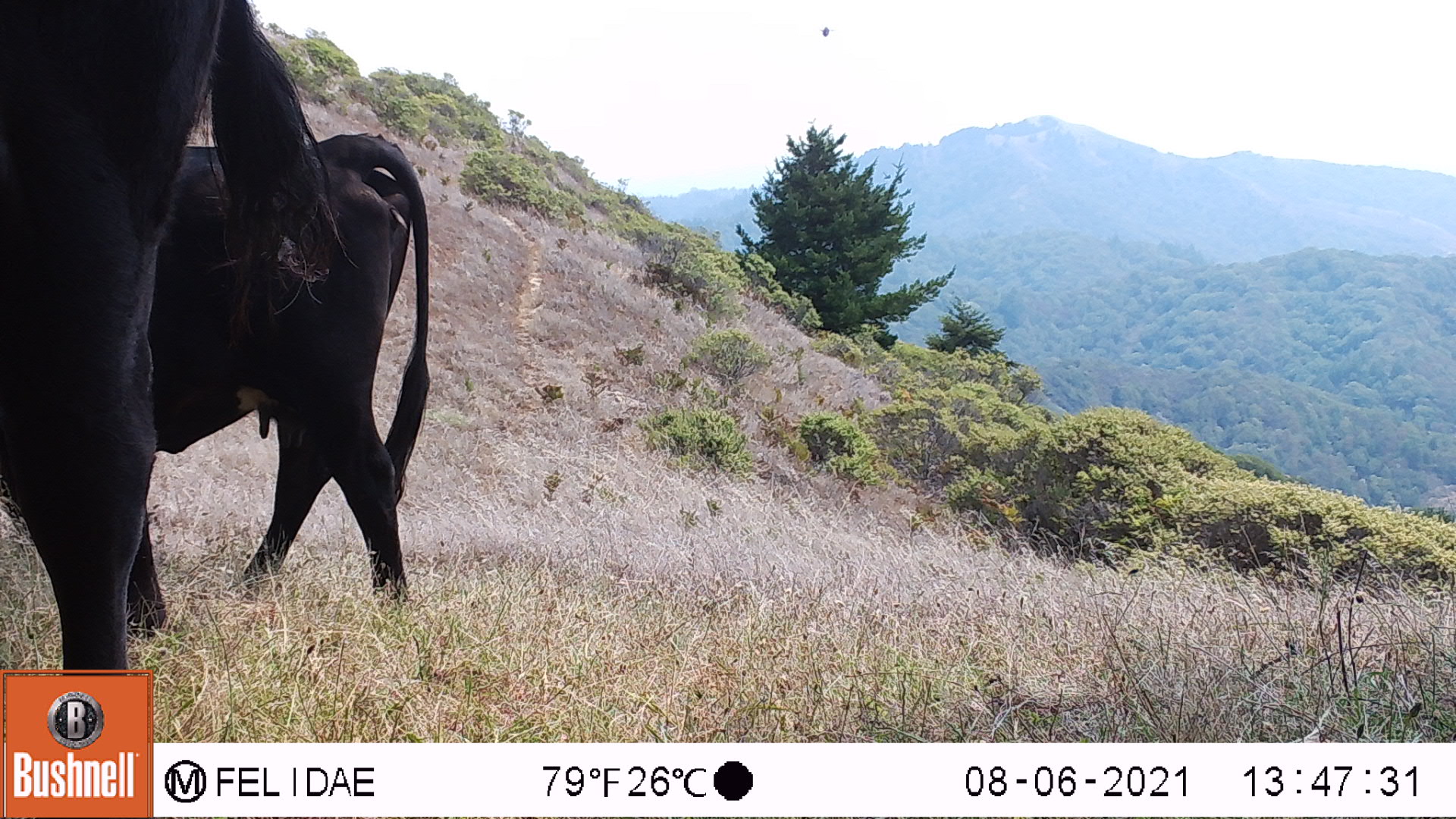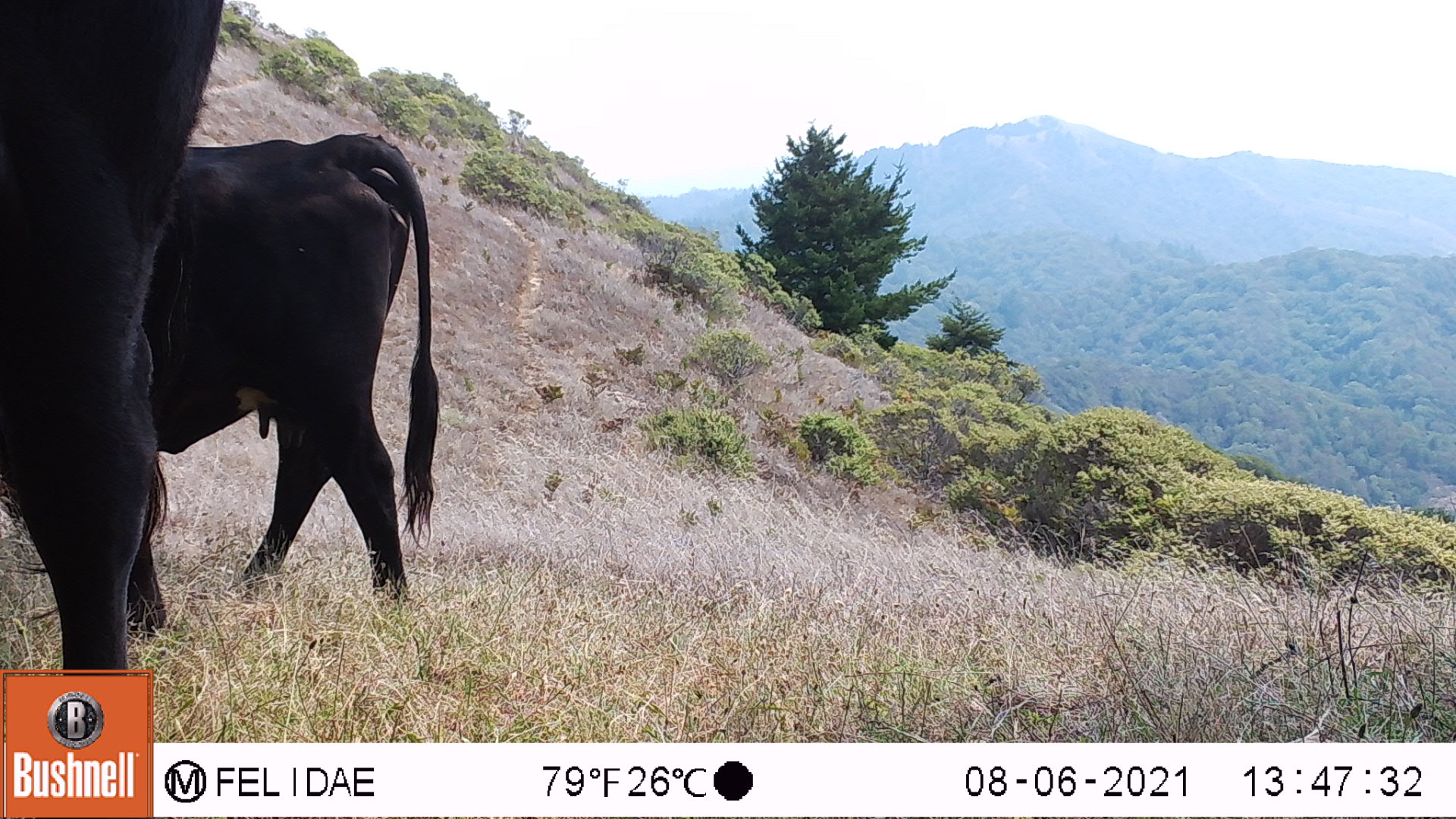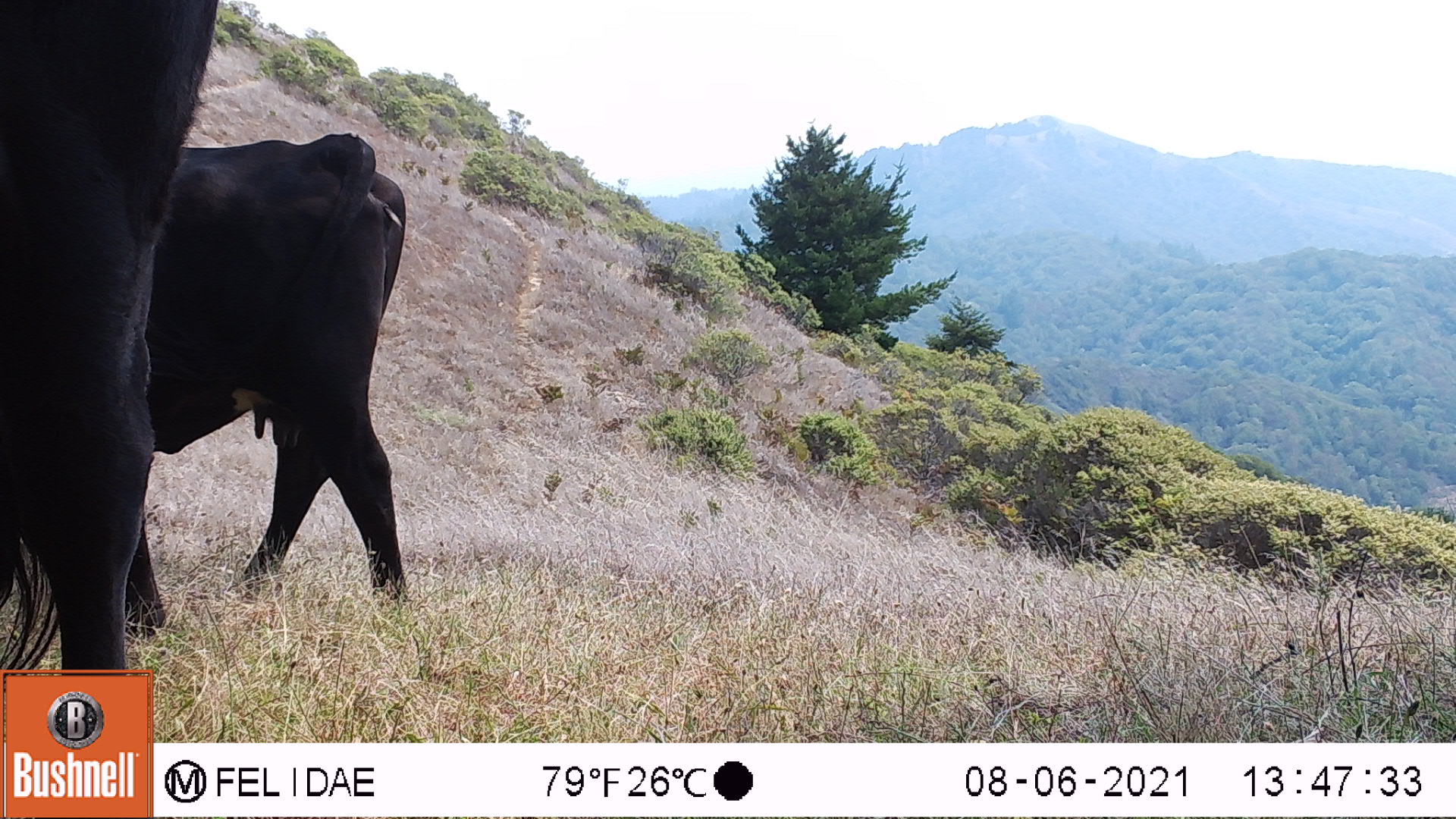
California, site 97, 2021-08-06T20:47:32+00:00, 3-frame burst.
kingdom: Animalia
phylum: Chordata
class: Mammalia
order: Artiodactyla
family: Bovidae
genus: Bos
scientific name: Bos taurus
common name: domestic cattle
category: cattle